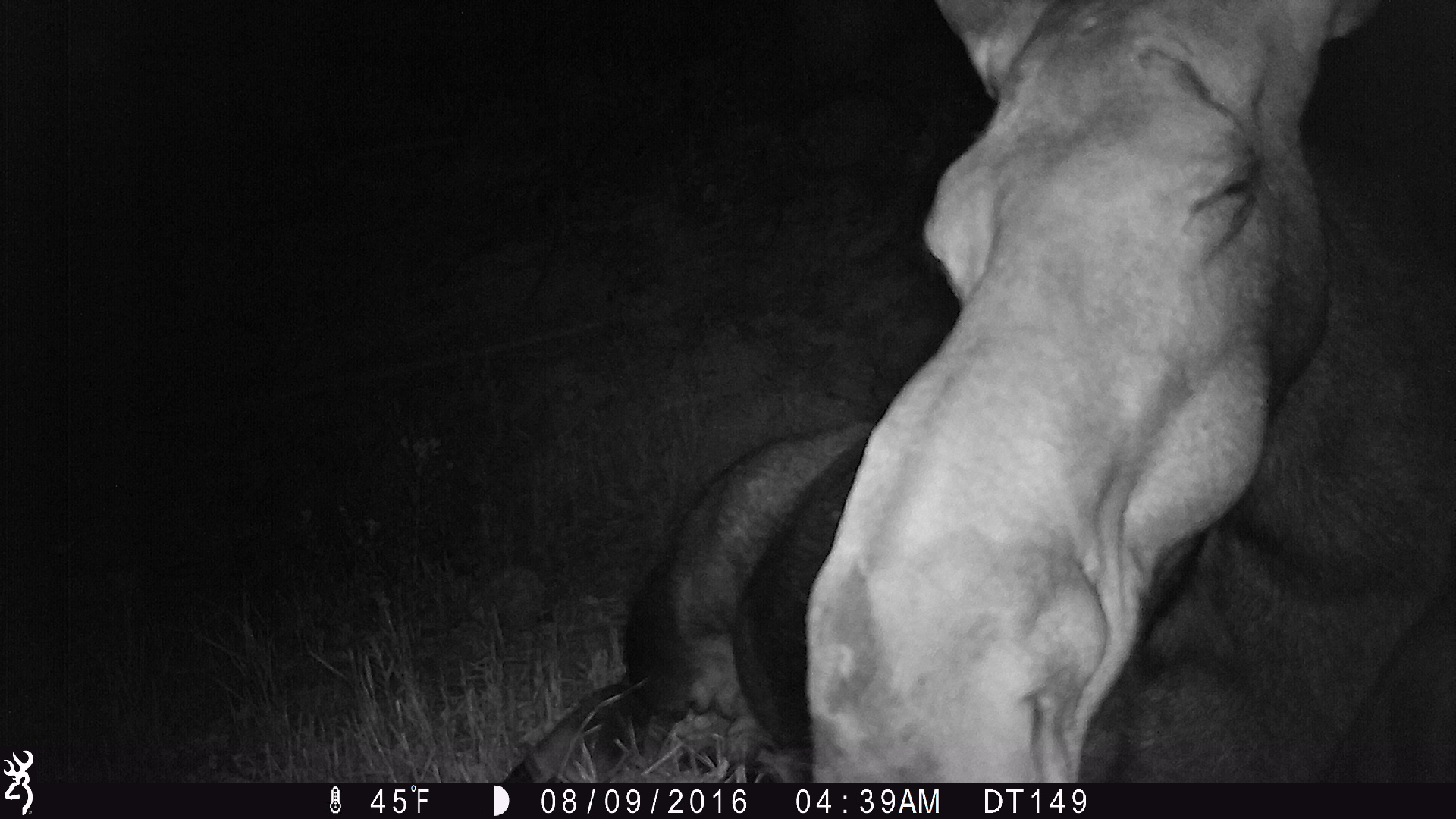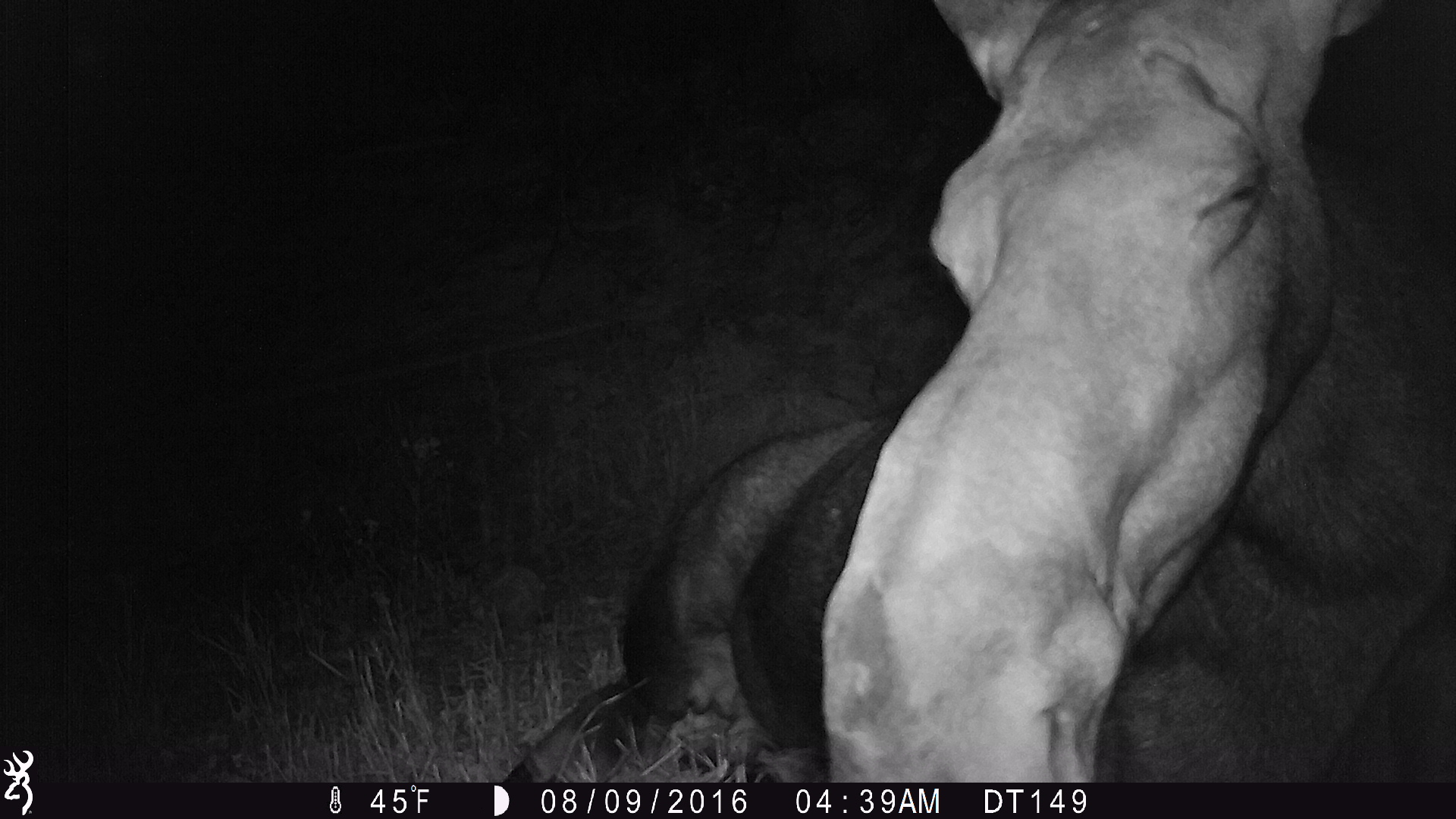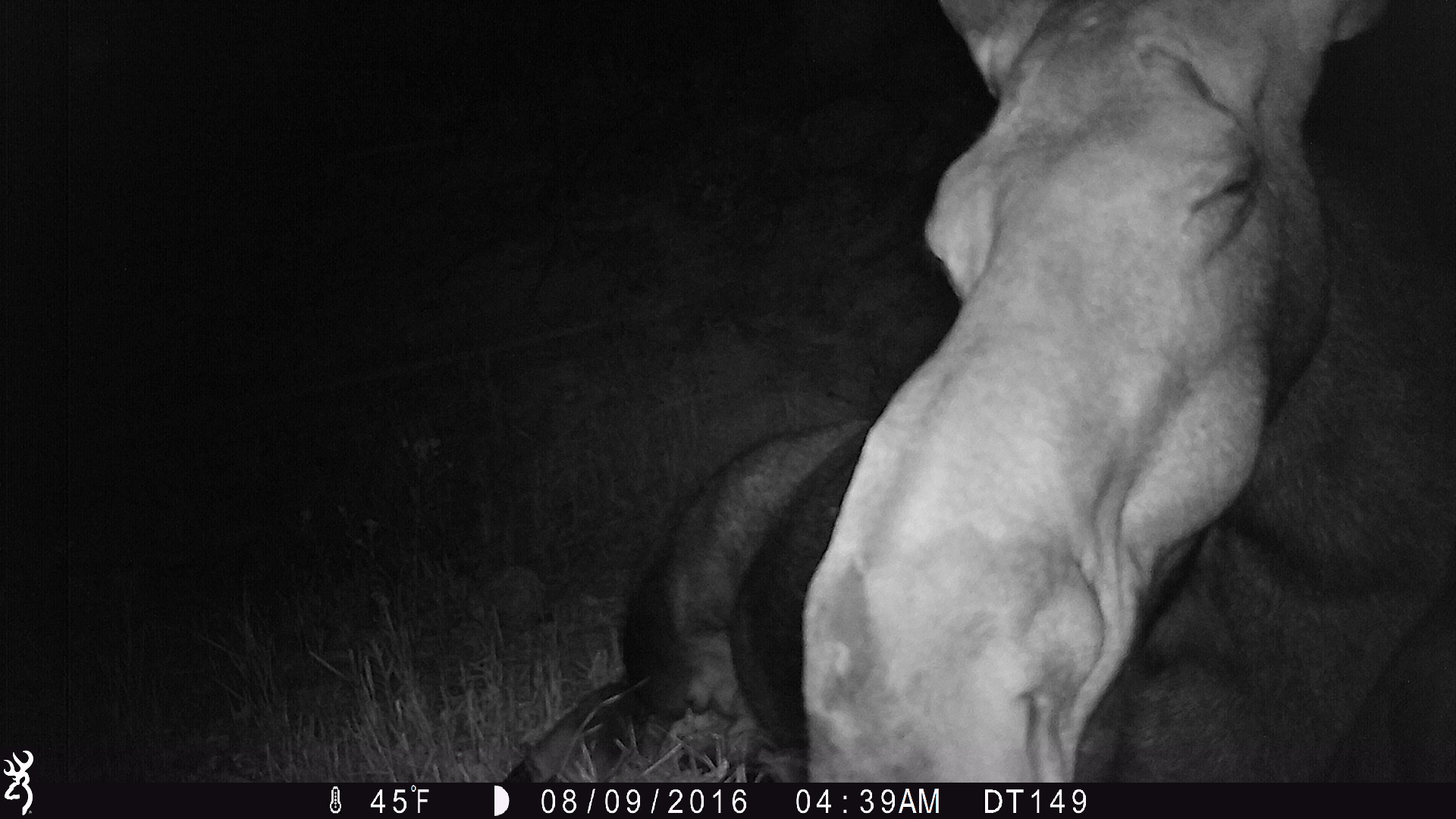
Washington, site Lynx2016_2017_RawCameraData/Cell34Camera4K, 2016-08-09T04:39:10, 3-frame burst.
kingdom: Animalia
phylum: Chordata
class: Mammalia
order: Artiodactyla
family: Cervidae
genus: Alces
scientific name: Alces alces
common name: moose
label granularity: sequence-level